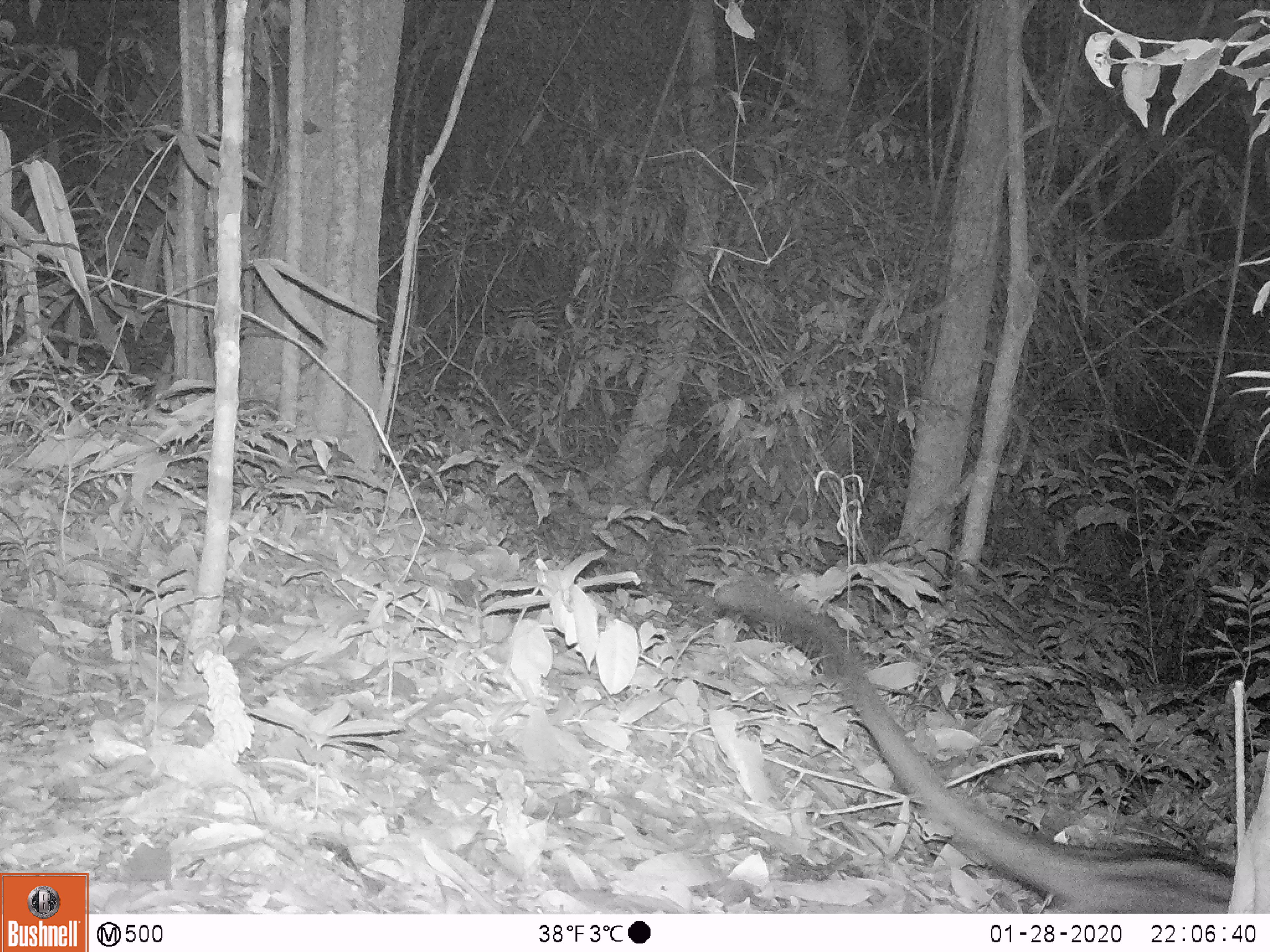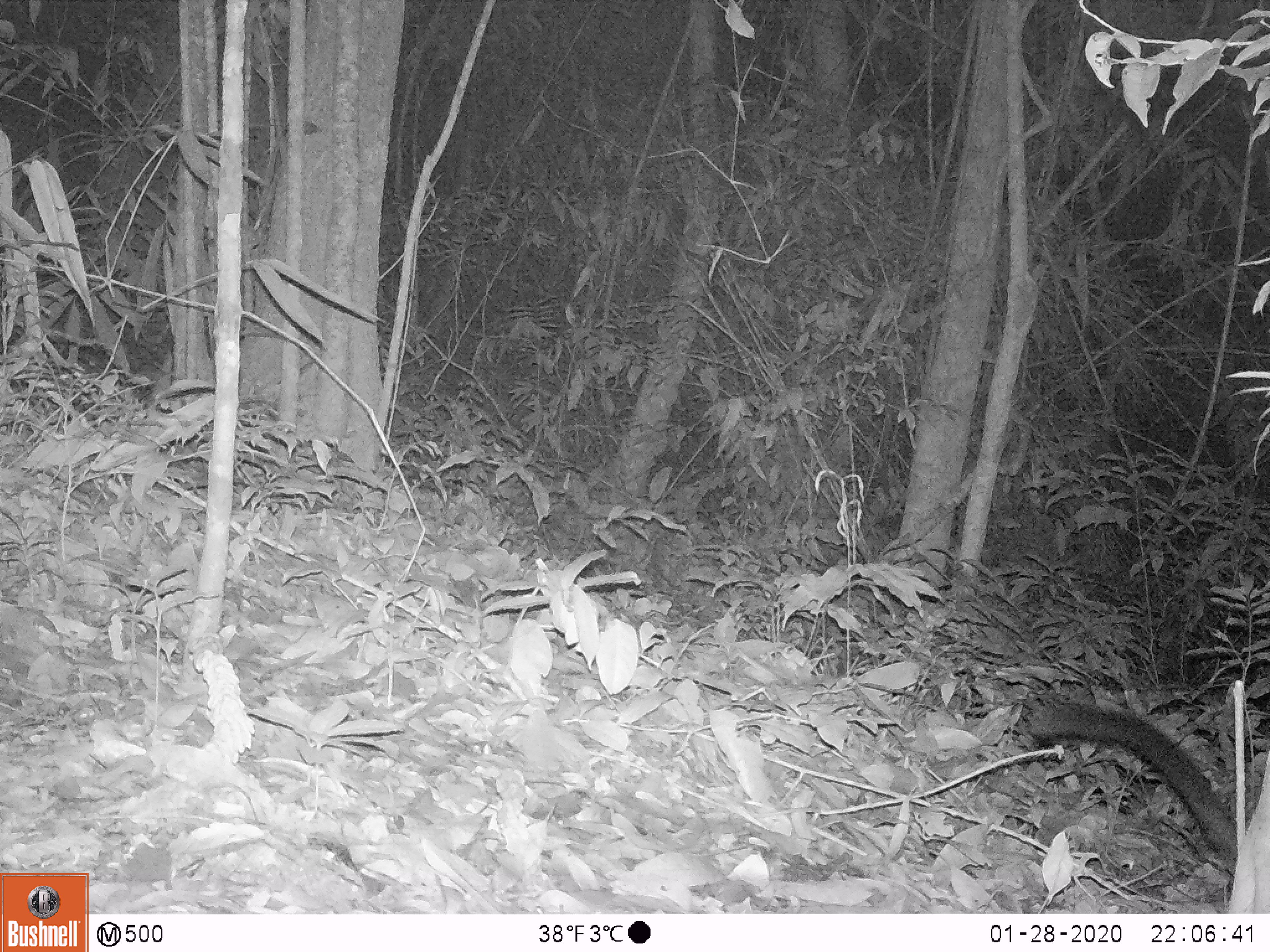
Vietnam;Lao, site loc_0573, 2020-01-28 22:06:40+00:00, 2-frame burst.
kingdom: Animalia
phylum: Chordata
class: Mammalia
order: Carnivora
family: Viverridae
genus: Paradoxurus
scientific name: Paradoxurus hermaphroditus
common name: common palm civet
Common palm civet (Paradoxurus hermaphroditus). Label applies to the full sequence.